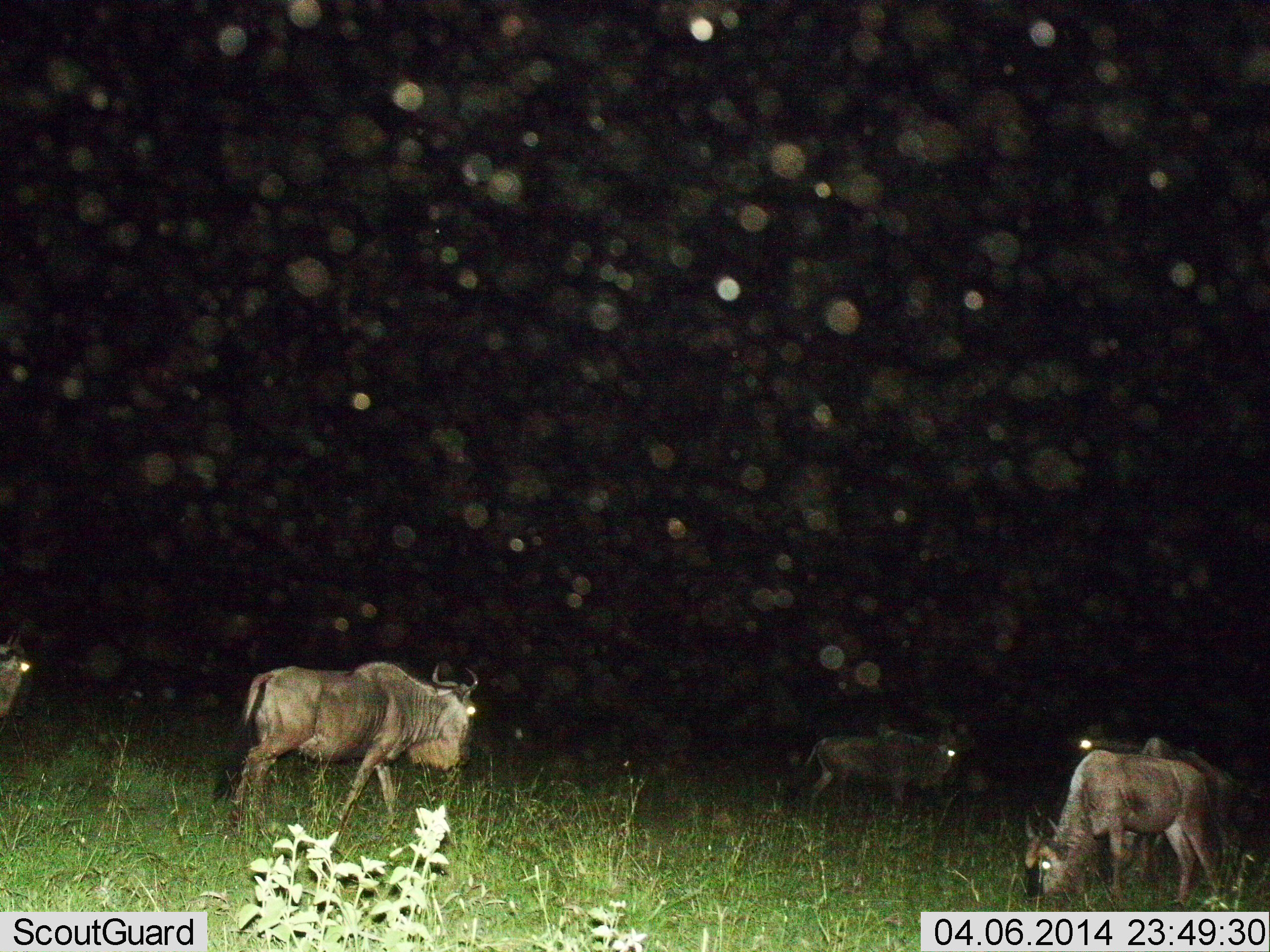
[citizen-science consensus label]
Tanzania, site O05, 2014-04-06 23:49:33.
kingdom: Animalia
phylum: Chordata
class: Mammalia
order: Artiodactyla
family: Bovidae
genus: Connochaetes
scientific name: Connochaetes taurinus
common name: blue wildebeest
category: wildebeest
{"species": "wildebeest (blue wildebeest) (Connochaetes taurinus)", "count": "5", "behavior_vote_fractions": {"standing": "40%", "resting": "10%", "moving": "50%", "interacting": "0%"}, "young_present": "0%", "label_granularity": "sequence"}